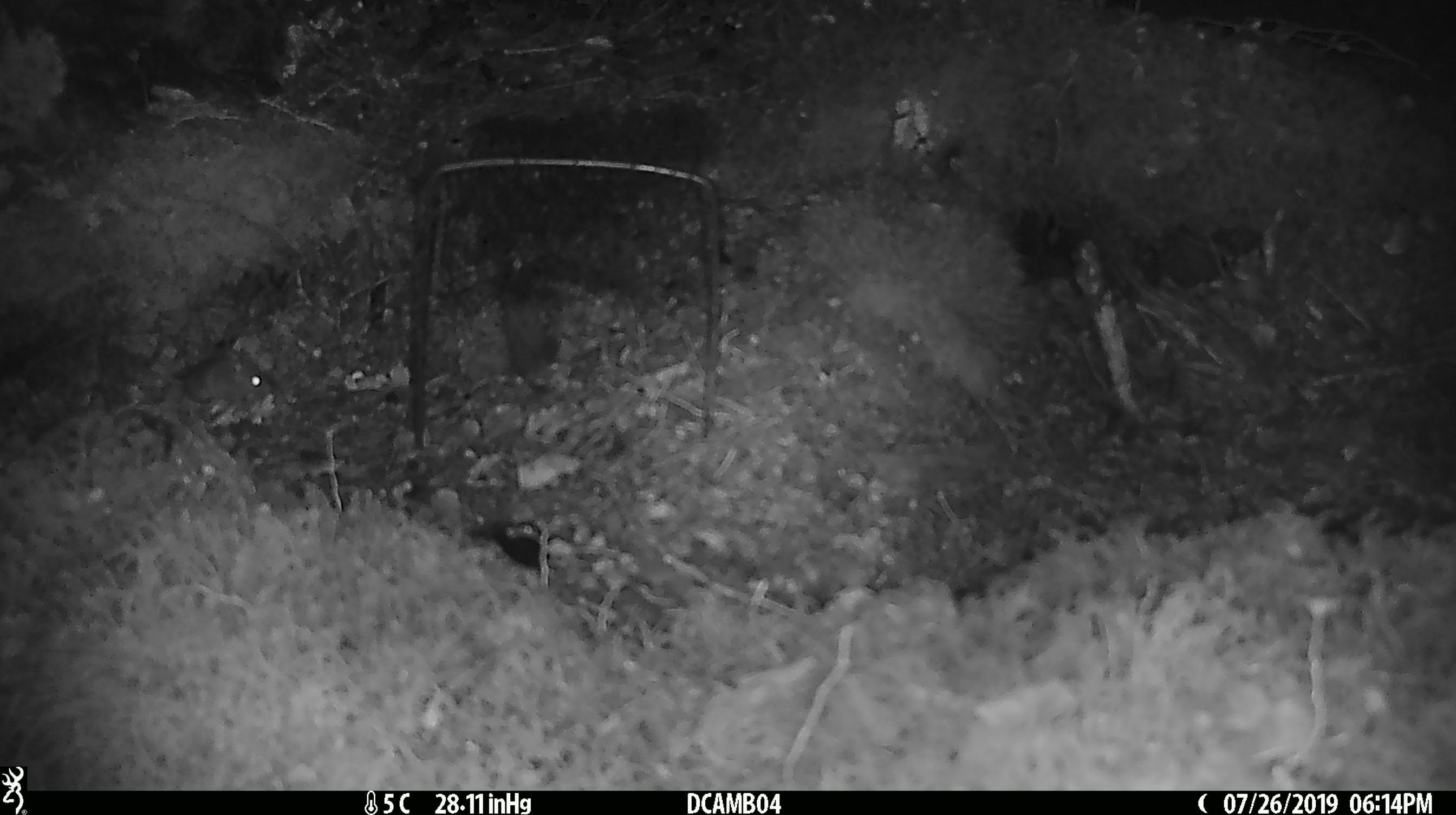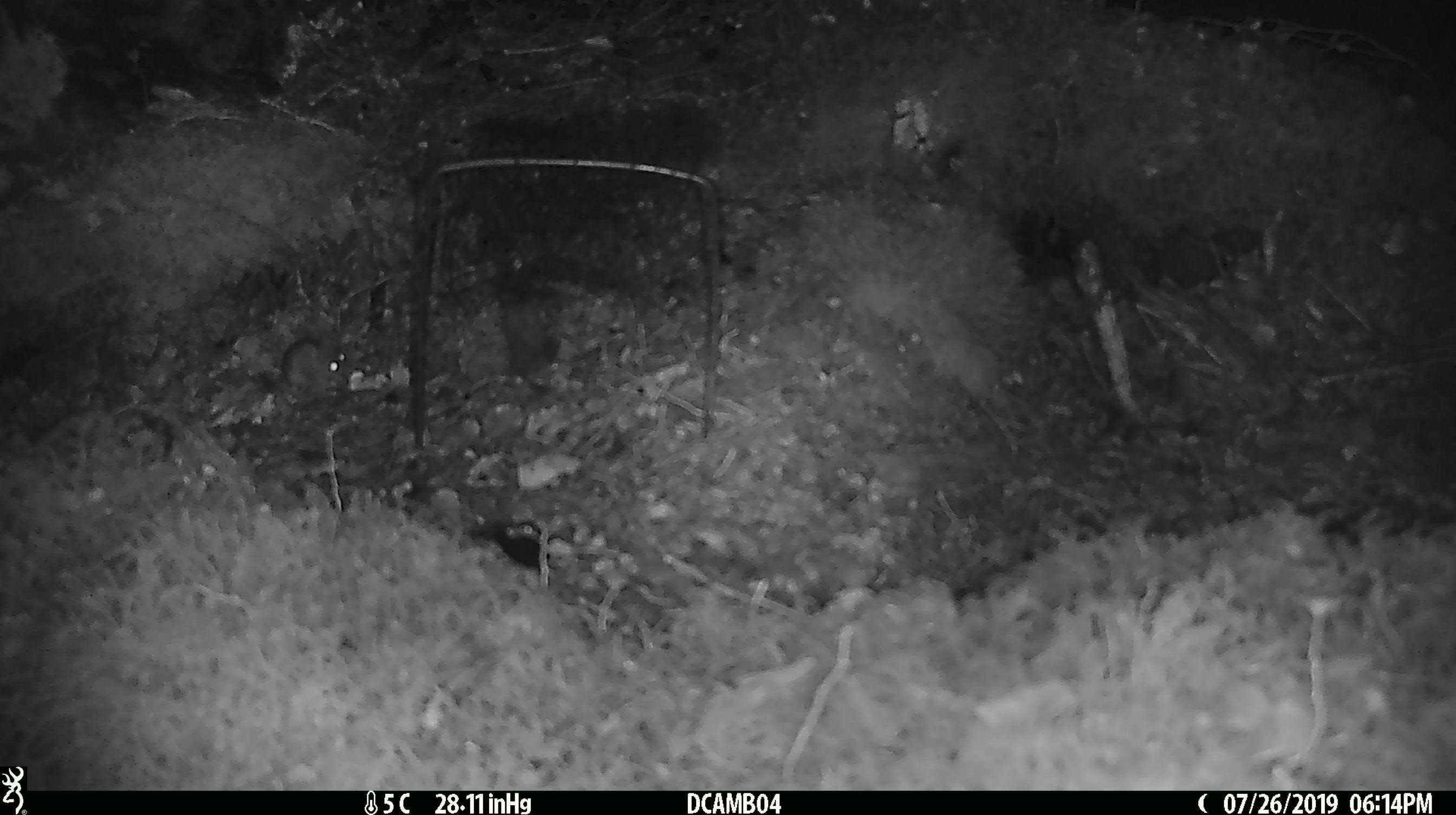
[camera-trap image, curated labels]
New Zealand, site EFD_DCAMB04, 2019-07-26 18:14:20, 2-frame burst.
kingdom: Animalia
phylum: Chordata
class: Mammalia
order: Rodentia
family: Muridae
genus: Mus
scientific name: Mus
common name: mouse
Mouse (Mus).